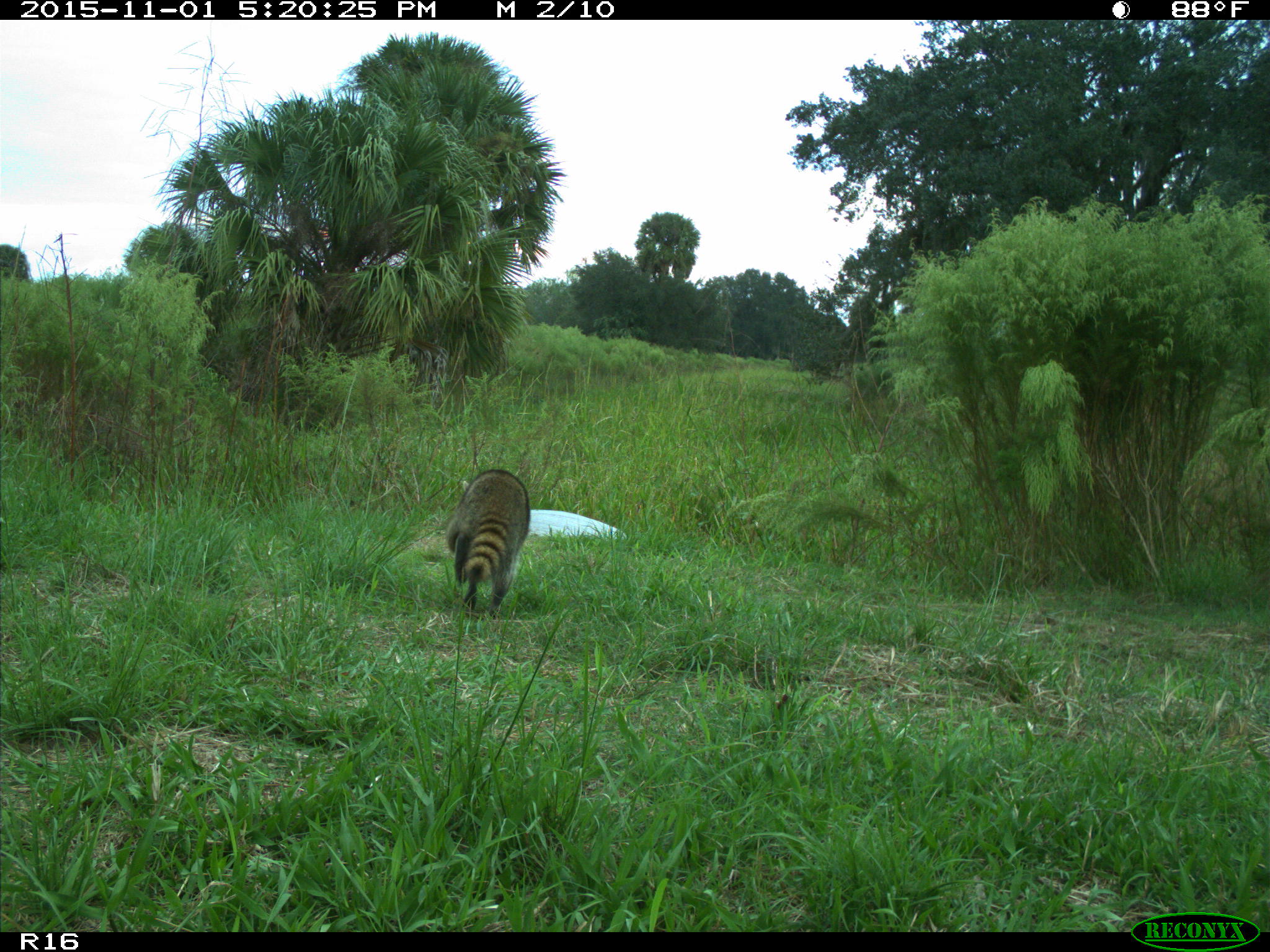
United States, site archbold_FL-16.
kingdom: Animalia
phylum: Chordata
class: Mammalia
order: Carnivora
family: Procyonidae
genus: Procyon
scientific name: Procyon lotor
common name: common raccoon